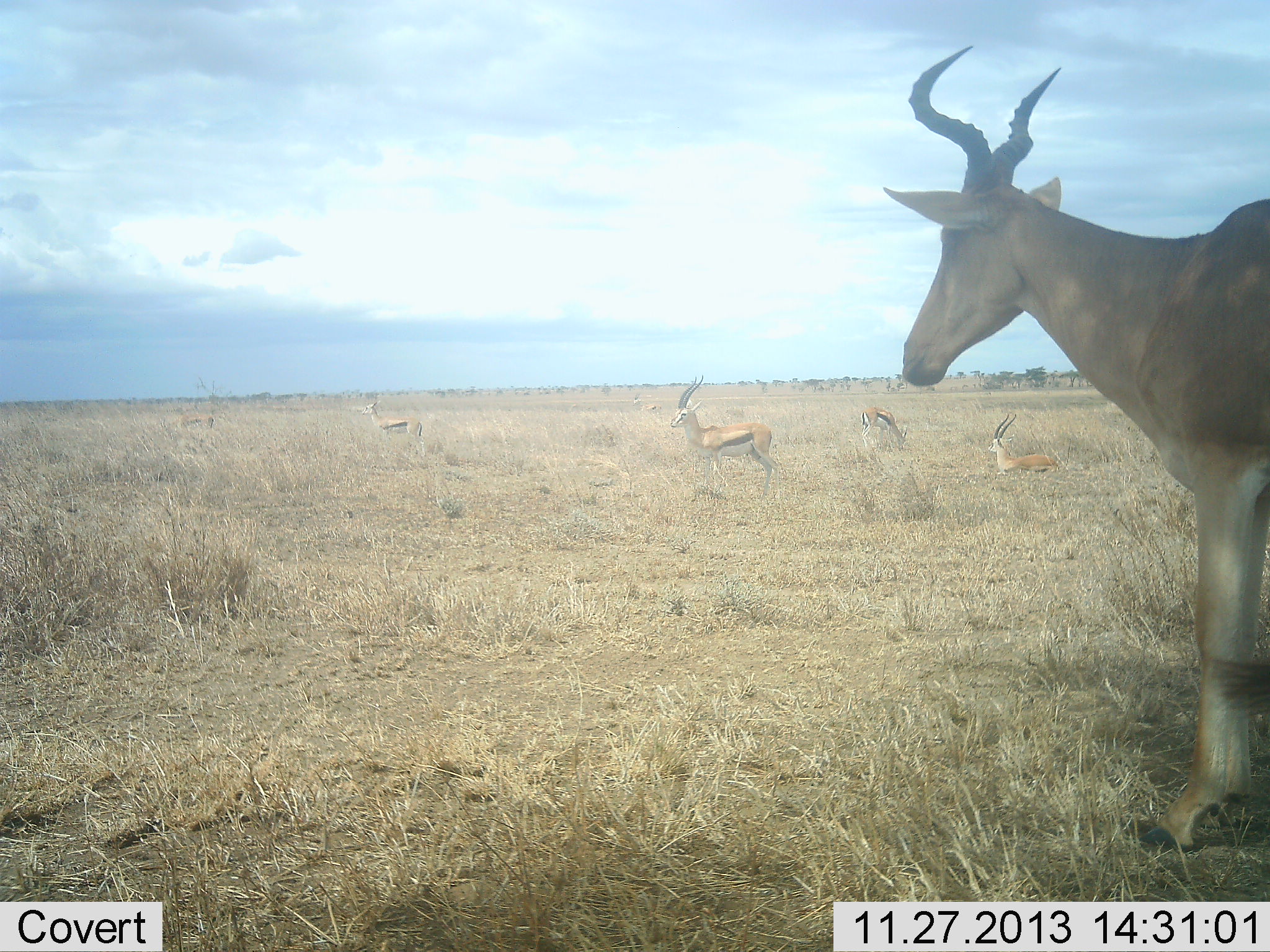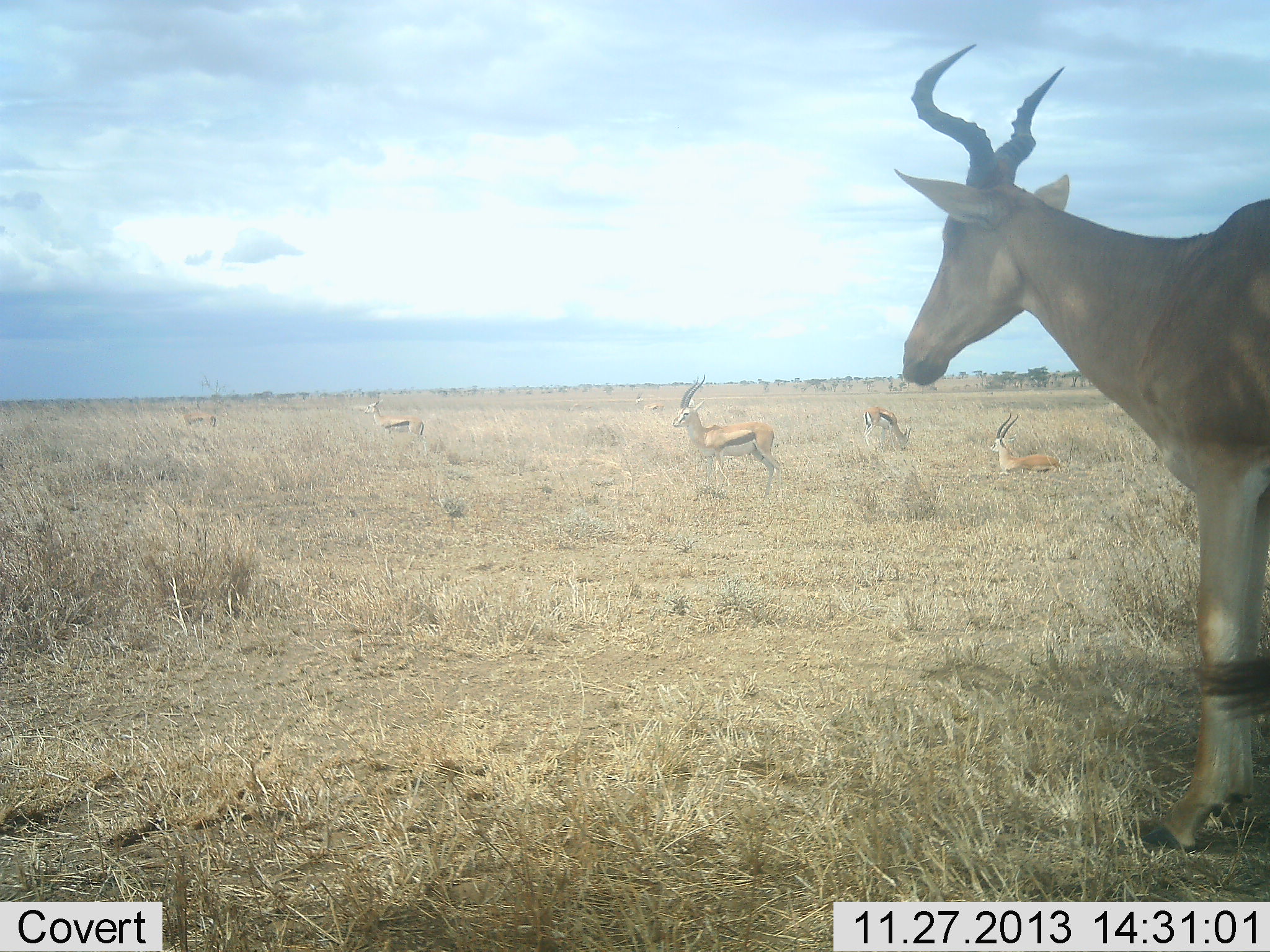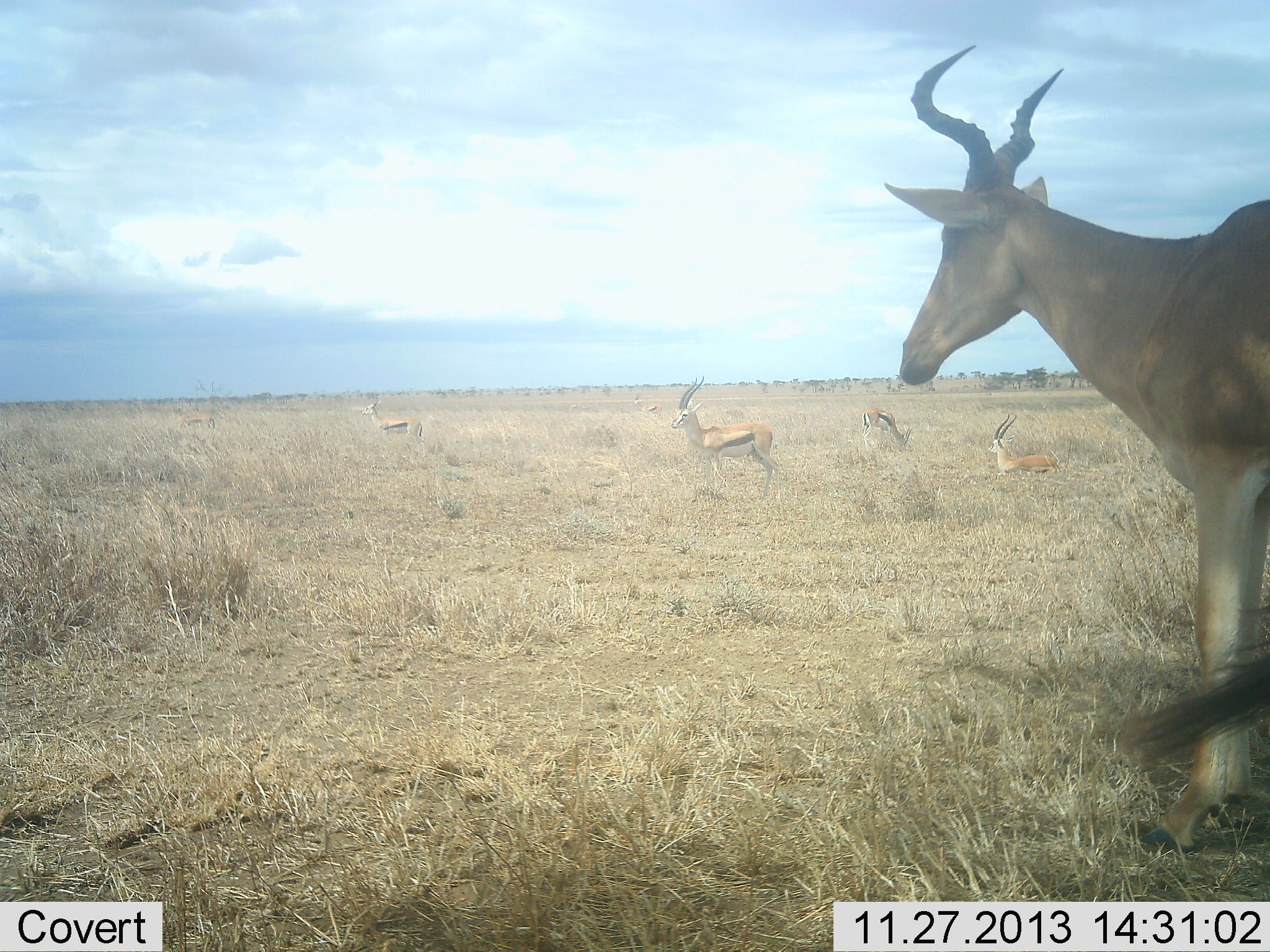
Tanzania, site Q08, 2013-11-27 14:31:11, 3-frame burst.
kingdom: Animalia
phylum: Chordata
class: Mammalia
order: Artiodactyla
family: Bovidae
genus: Eudorcas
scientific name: Eudorcas thomsonii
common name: thomson's gazelle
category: gazellethomsons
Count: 5.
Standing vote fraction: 89%.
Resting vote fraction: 77%.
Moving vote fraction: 15%.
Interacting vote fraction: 6%.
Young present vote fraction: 0%.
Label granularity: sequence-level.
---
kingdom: Animalia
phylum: Chordata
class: Mammalia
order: Artiodactyla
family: Bovidae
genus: Alcelaphus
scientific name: Alcelaphus buselaphus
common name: hartebeest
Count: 1.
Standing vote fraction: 97%.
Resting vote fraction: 0%.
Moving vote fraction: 5%.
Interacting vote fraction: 0%.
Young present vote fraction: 0%.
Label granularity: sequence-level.